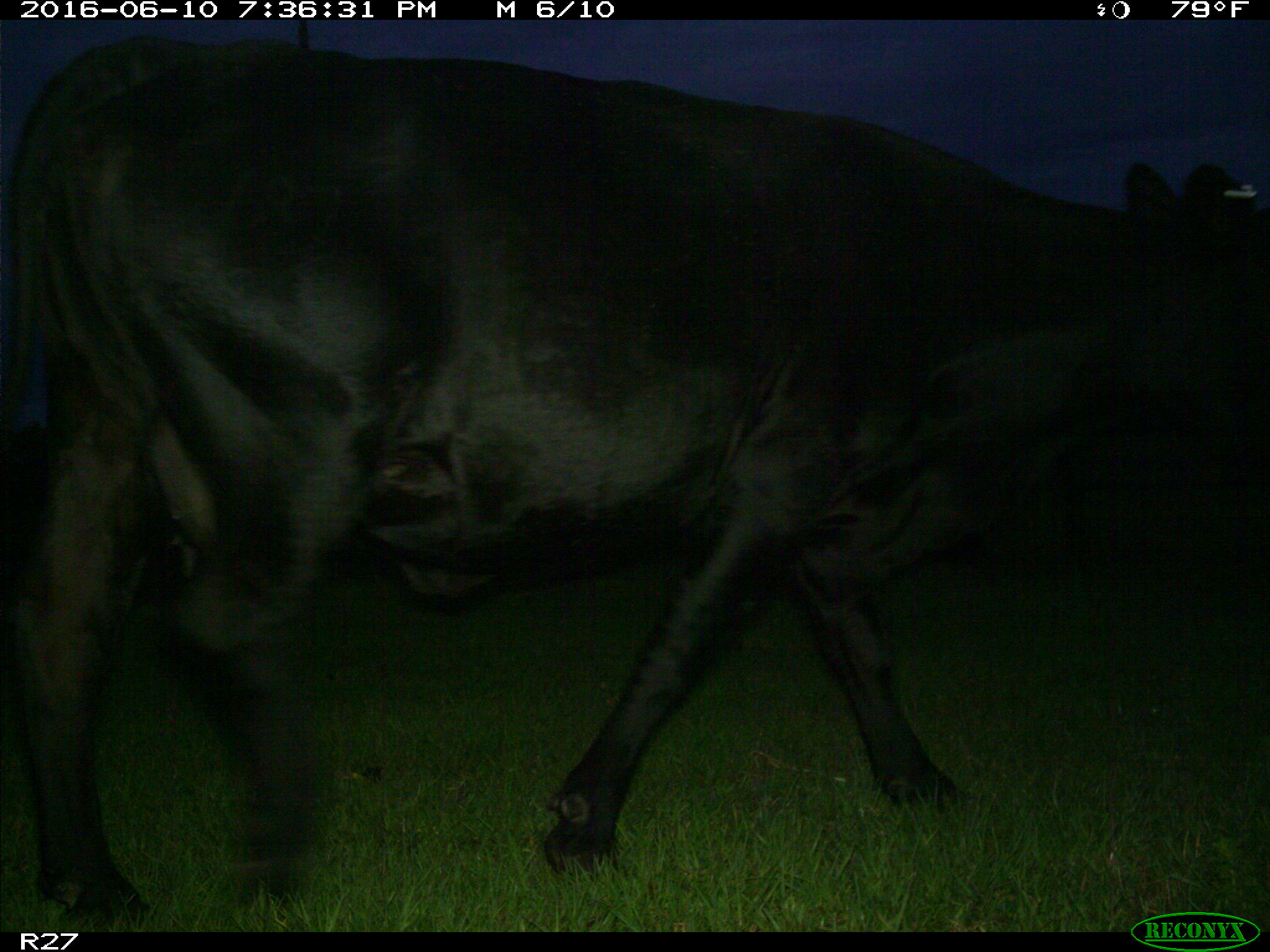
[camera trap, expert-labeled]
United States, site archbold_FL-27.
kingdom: Animalia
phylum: Chordata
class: Mammalia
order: Artiodactyla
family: Bovidae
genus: Bos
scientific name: Bos taurus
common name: domestic cow